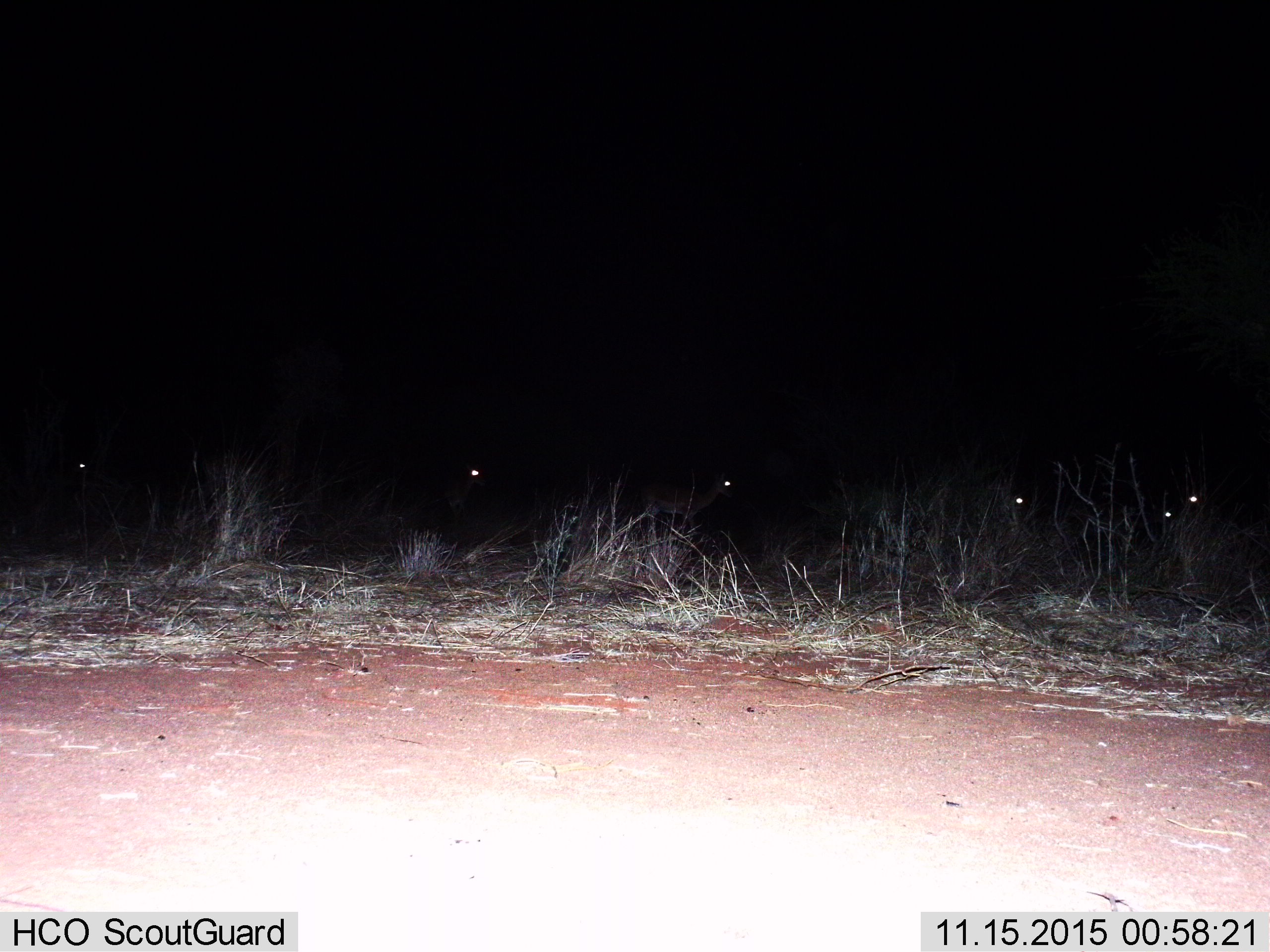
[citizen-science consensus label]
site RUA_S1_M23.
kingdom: Animalia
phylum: Chordata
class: Mammalia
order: Artiodactyla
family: Bovidae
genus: Aepyceros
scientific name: Aepyceros melampus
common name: impala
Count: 6.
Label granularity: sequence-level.